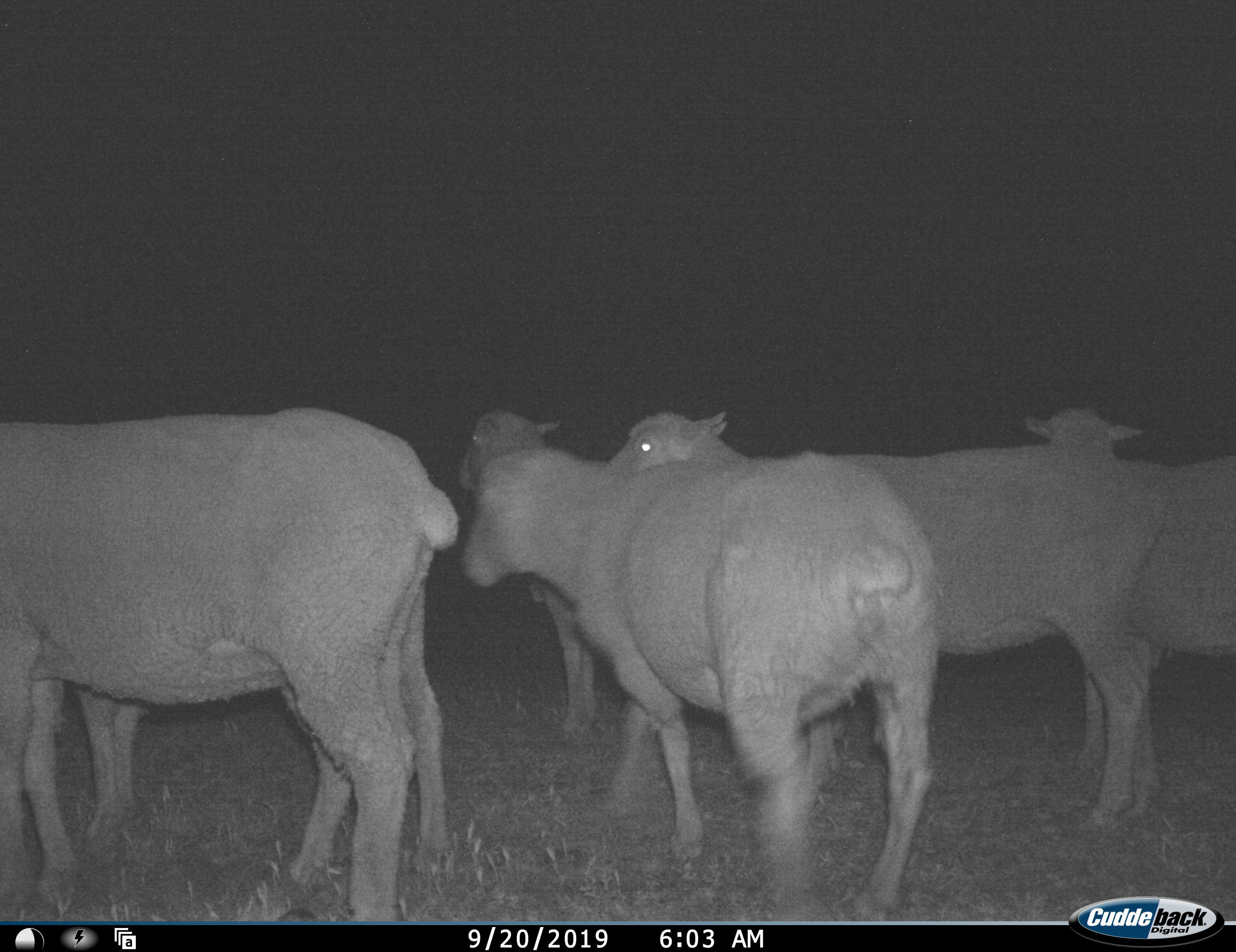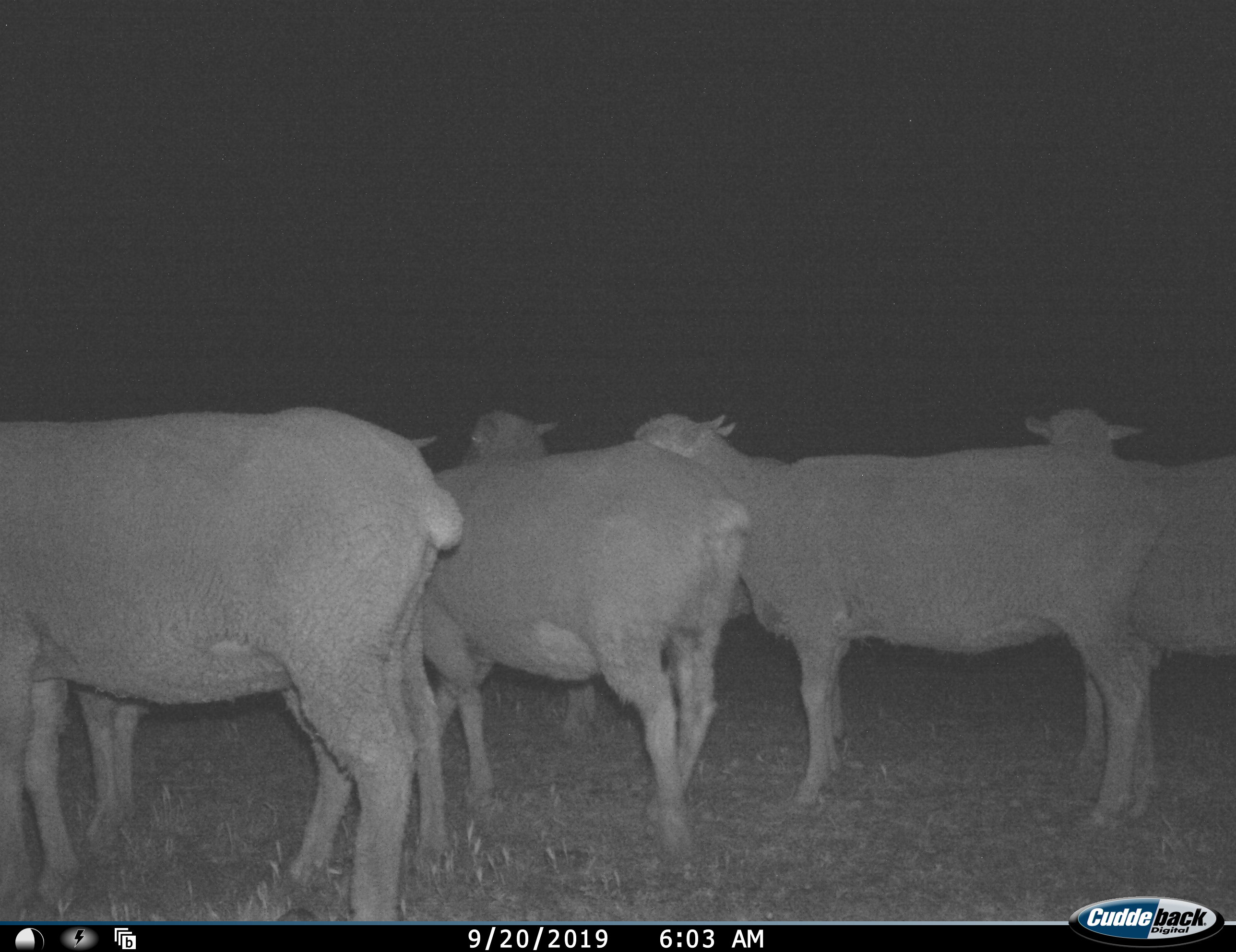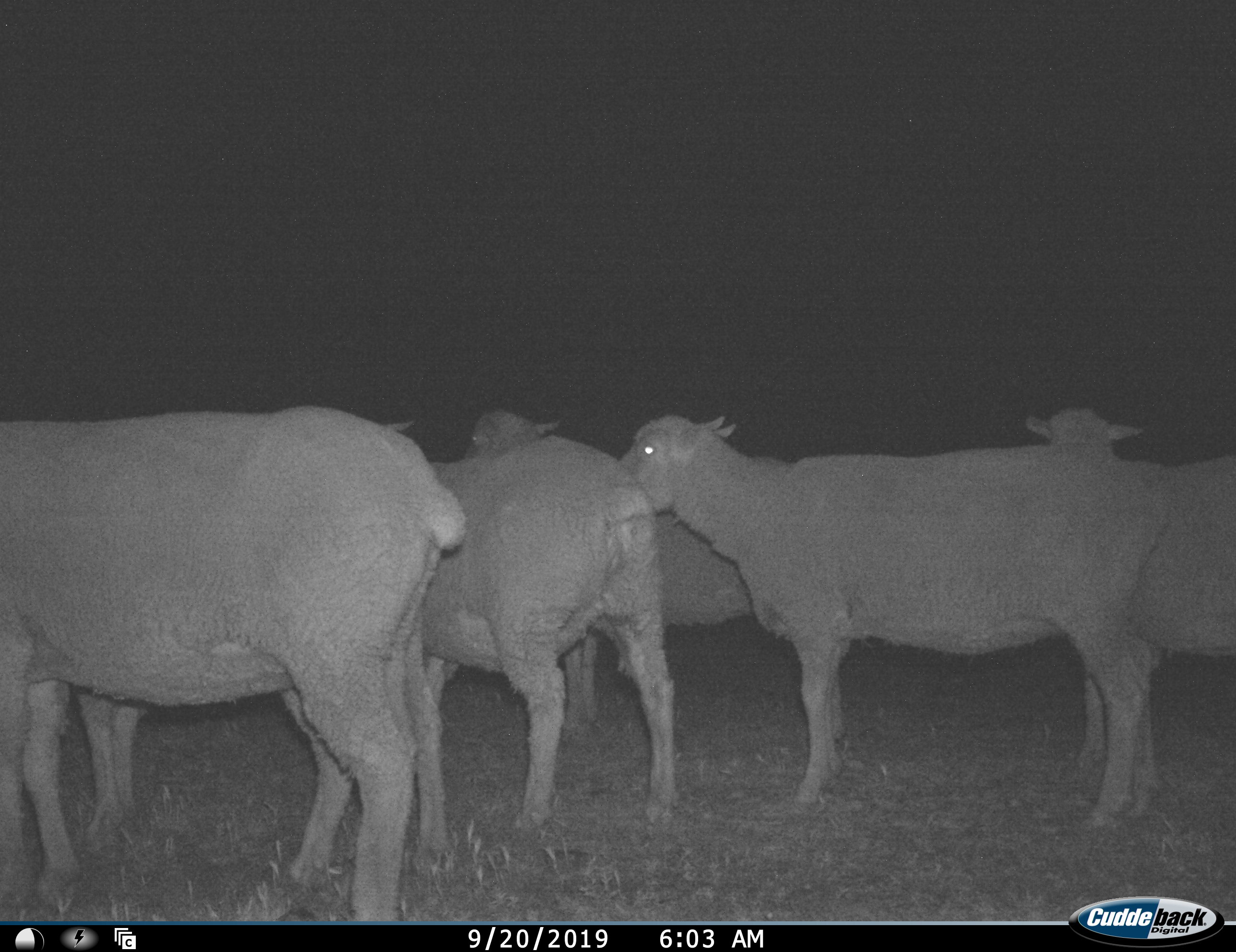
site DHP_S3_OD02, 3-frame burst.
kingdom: Animalia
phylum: Chordata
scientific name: Vertebrata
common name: domestic animal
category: domesticanimal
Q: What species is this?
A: Domesticanimal (domestic animal) (Vertebrata).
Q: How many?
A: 6.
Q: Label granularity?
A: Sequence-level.